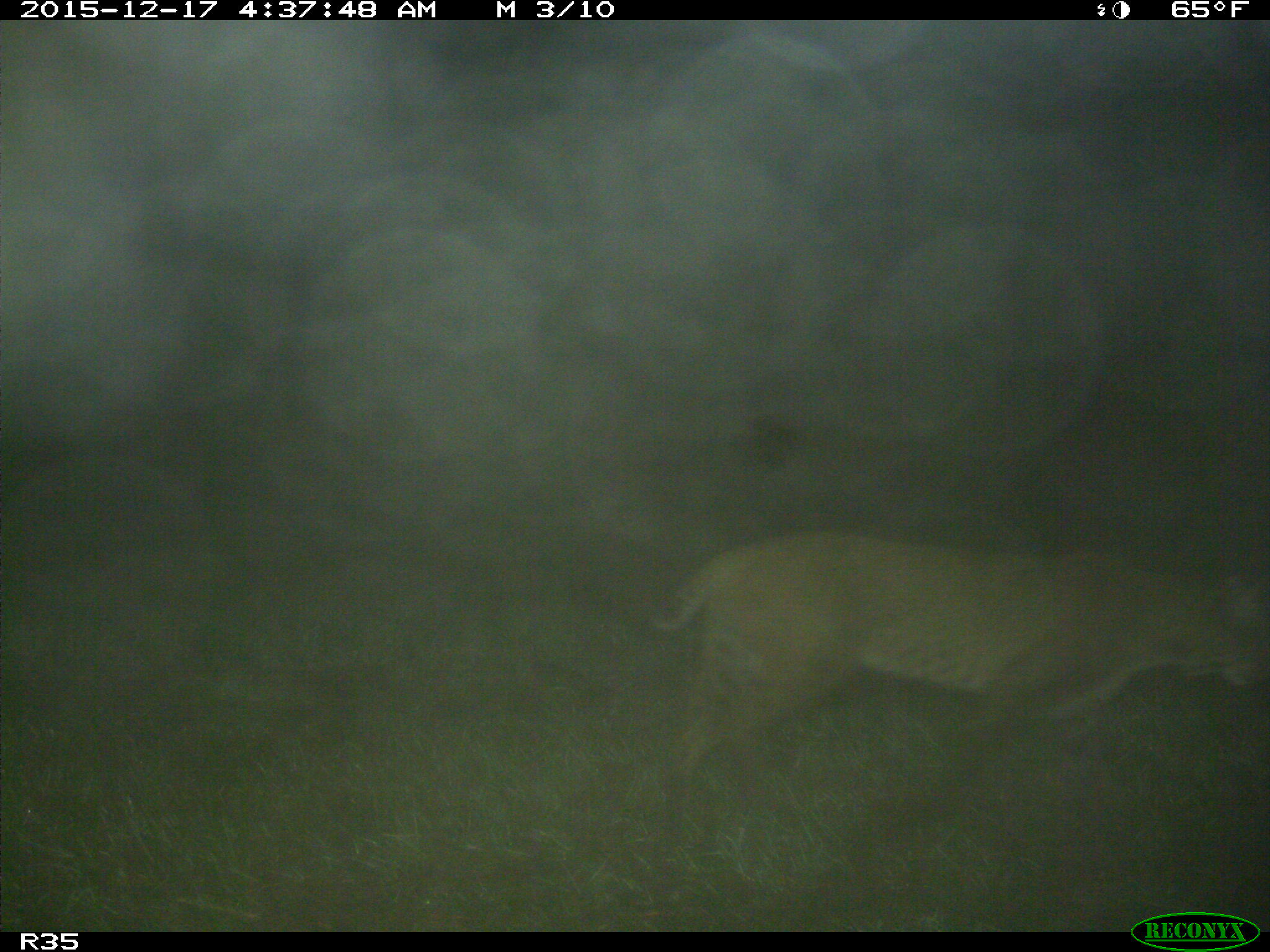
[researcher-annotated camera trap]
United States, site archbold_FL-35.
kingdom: Animalia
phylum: Chordata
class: Mammalia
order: Carnivora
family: Felidae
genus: Lynx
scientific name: Lynx rufus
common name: bobcat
Lynx rufus (bobcat).